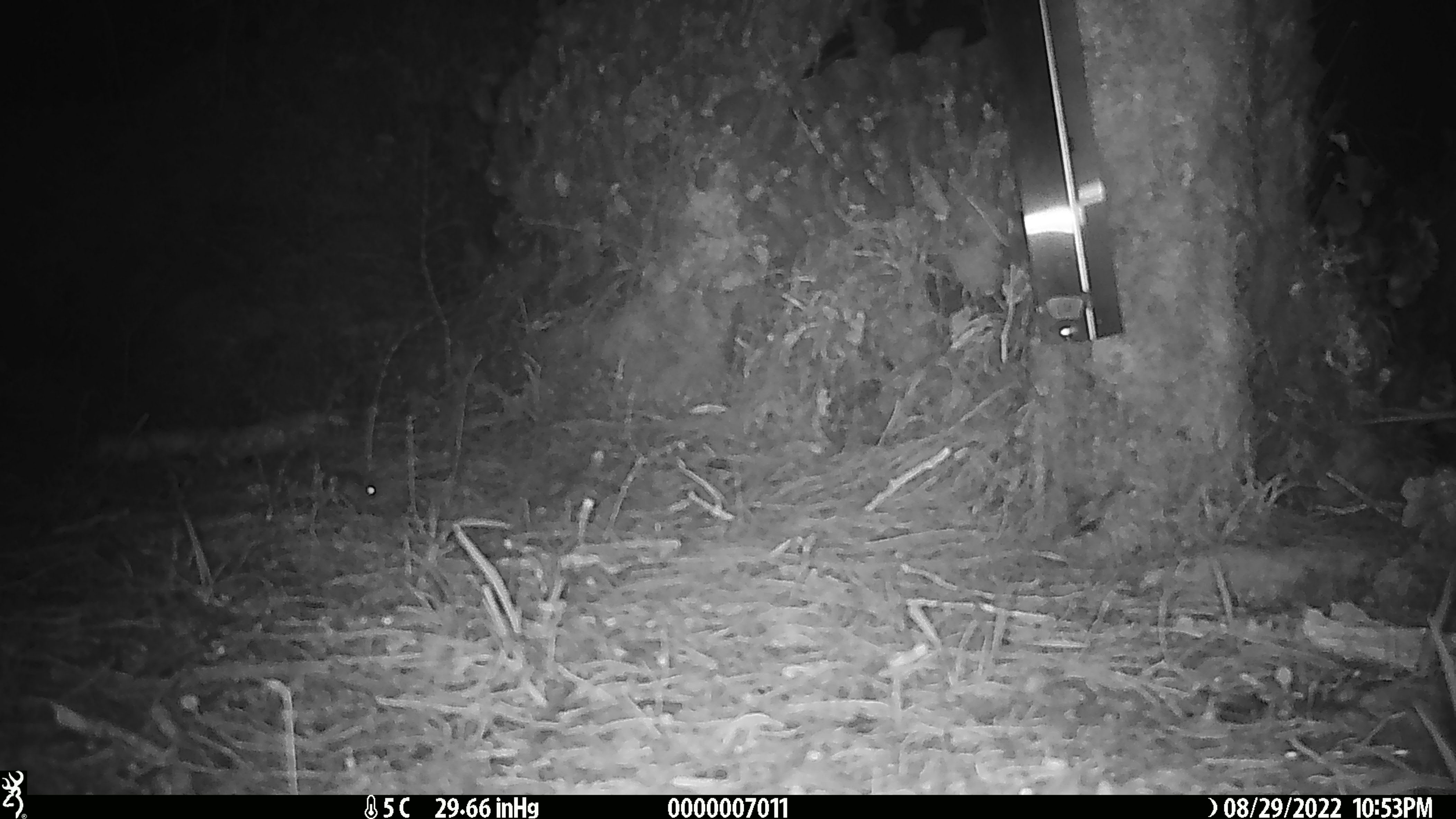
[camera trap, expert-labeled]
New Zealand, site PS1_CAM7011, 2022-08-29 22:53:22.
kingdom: Animalia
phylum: Chordata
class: Mammalia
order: Rodentia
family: Muridae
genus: Mus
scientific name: Mus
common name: mouse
Mouse (Mus).